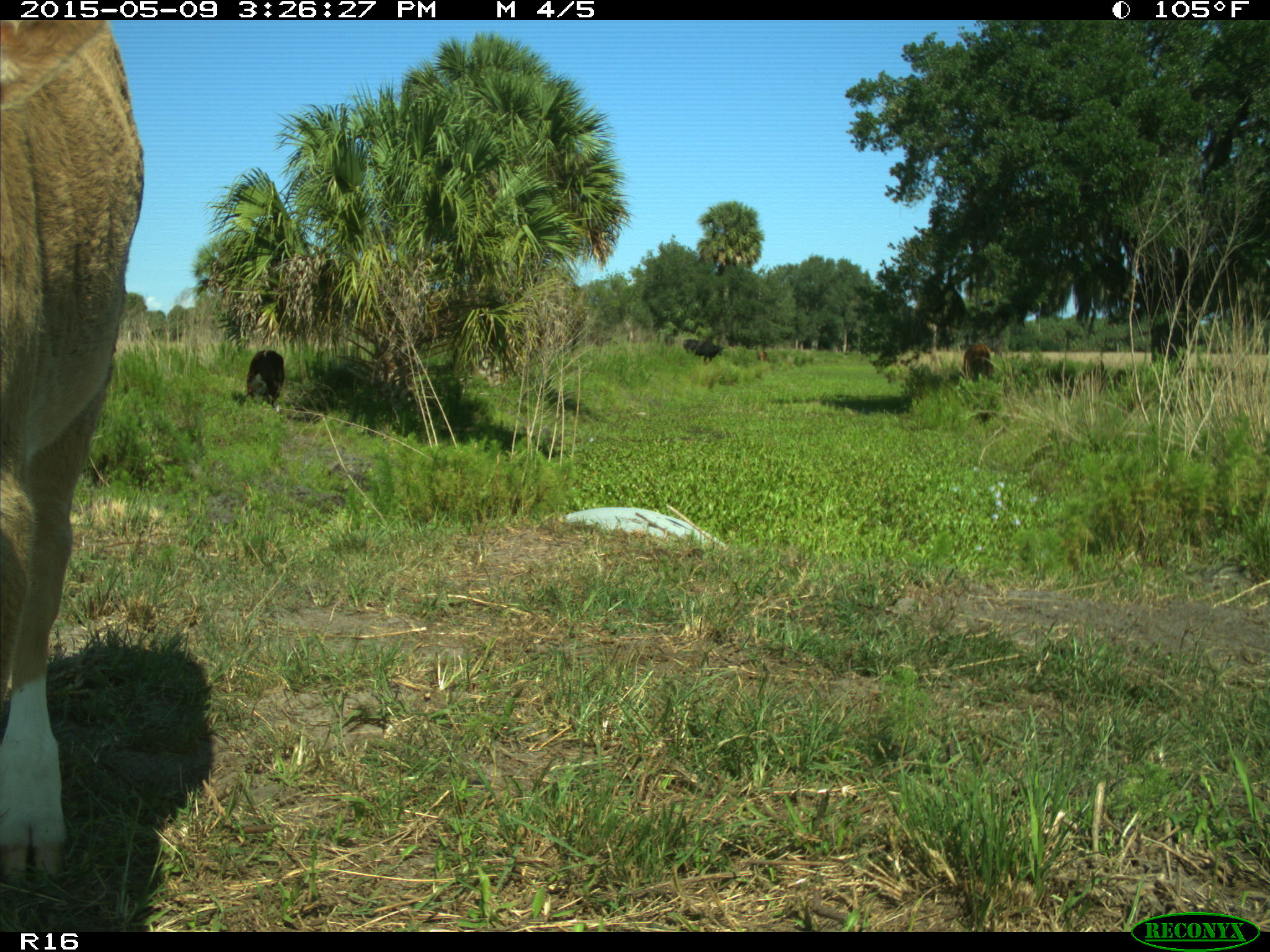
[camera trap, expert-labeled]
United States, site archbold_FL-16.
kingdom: Animalia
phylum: Chordata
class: Mammalia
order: Artiodactyla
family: Bovidae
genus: Bos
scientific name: Bos taurus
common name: domestic cow